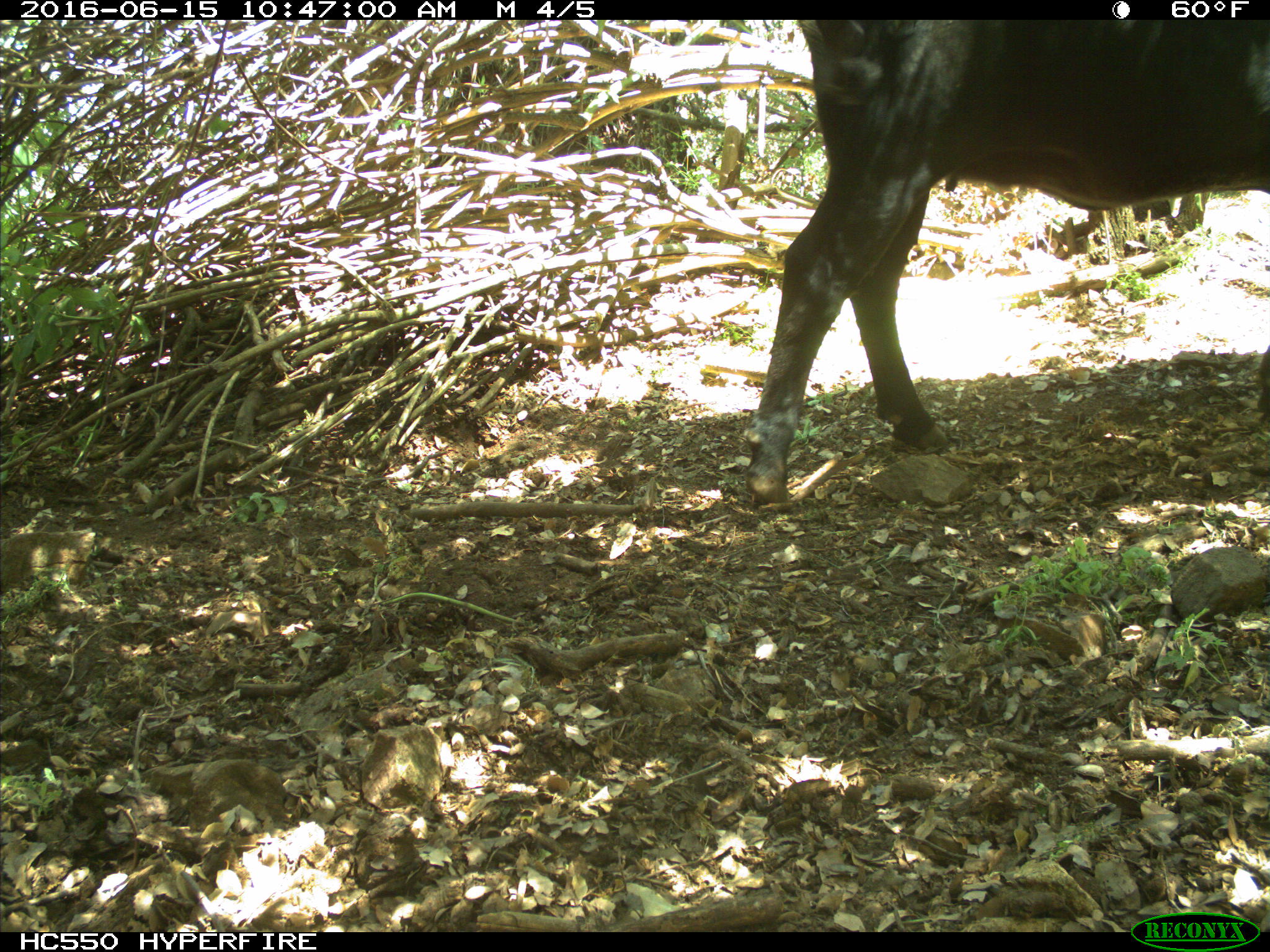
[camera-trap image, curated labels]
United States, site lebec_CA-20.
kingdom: Animalia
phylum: Chordata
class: Mammalia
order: Artiodactyla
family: Bovidae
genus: Bos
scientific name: Bos taurus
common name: domestic cow